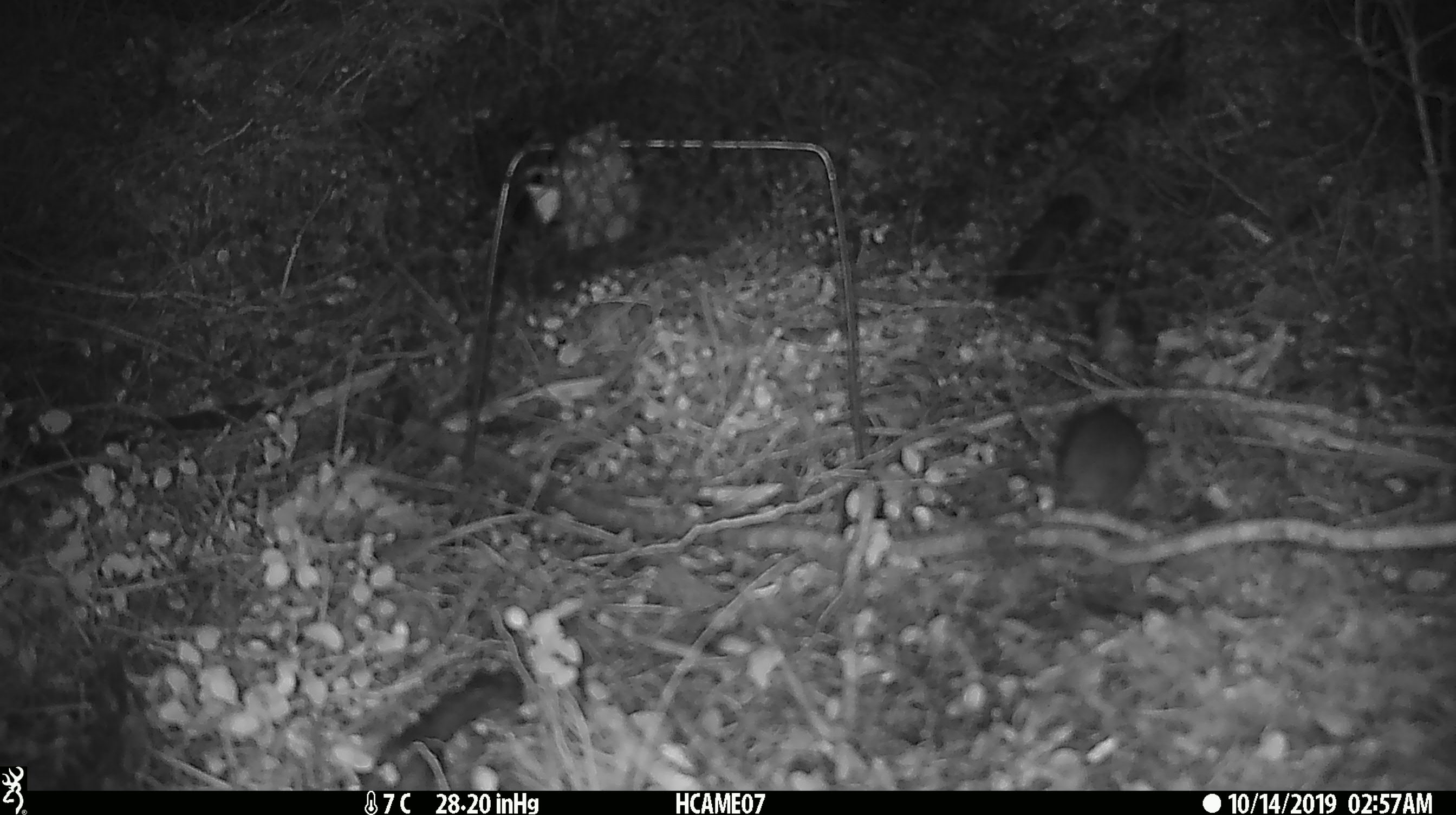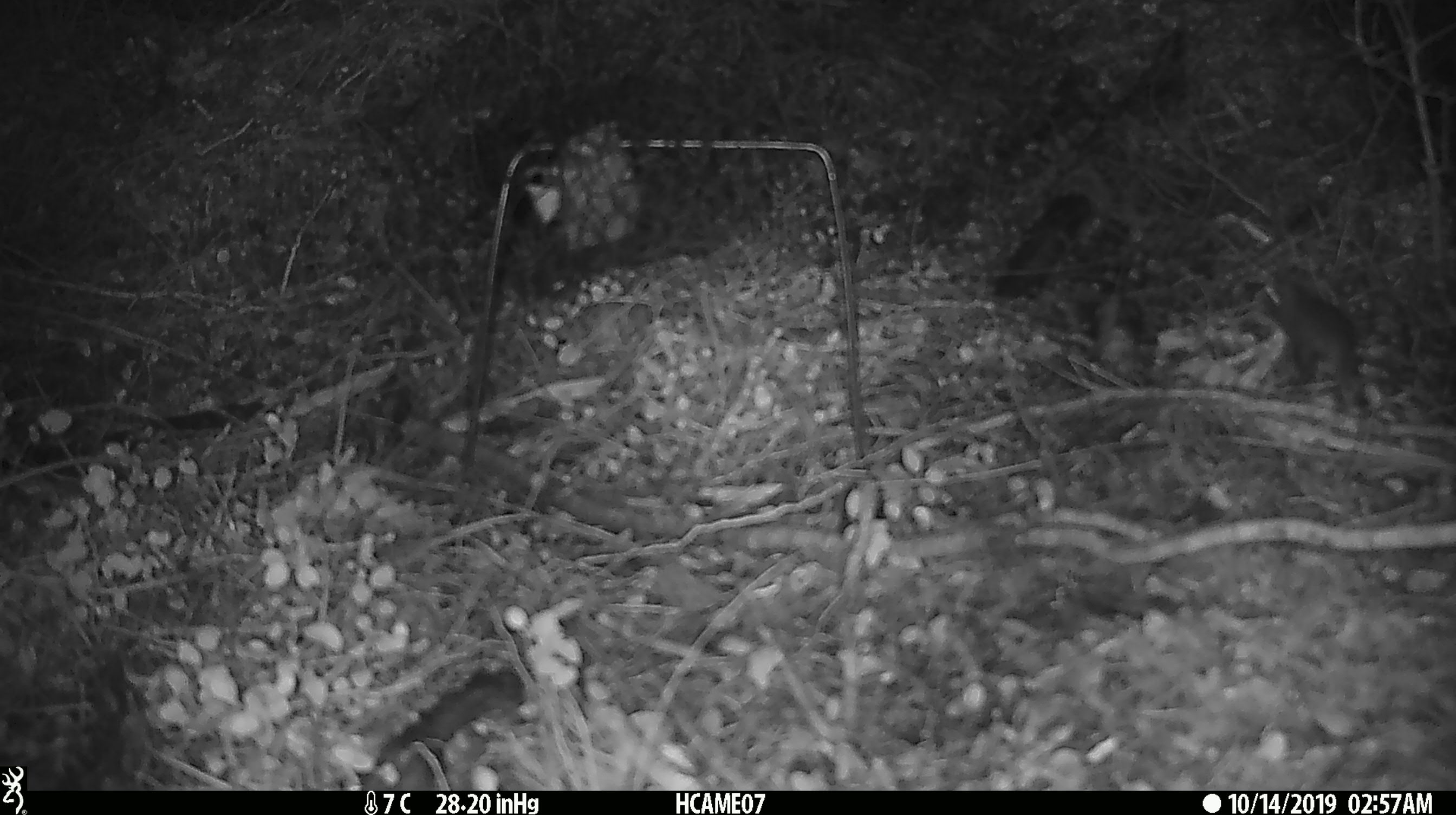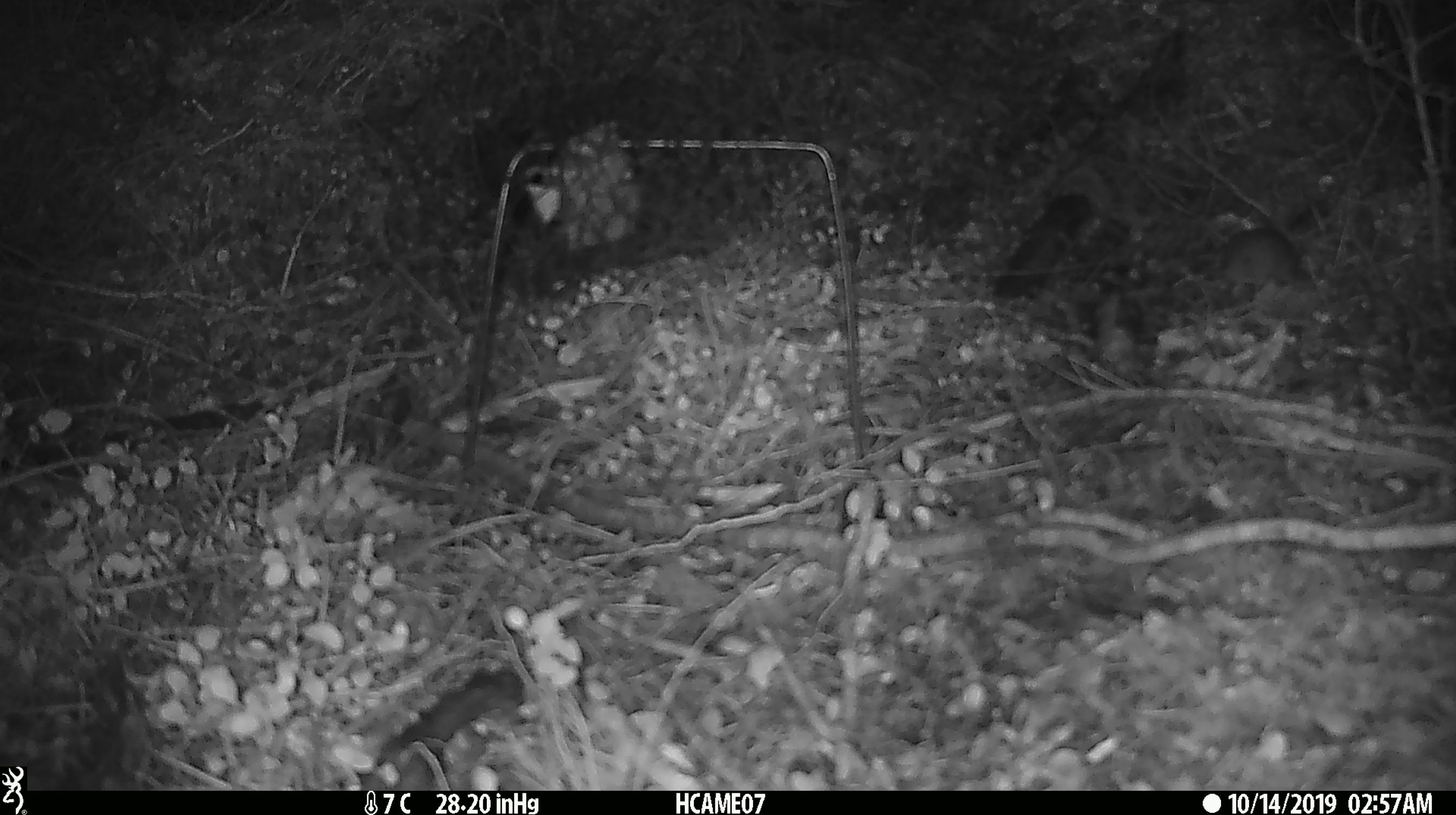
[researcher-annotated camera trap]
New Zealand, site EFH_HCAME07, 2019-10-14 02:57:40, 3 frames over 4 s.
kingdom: Animalia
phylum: Chordata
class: Mammalia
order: Rodentia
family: Muridae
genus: Mus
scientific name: Mus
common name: mouse